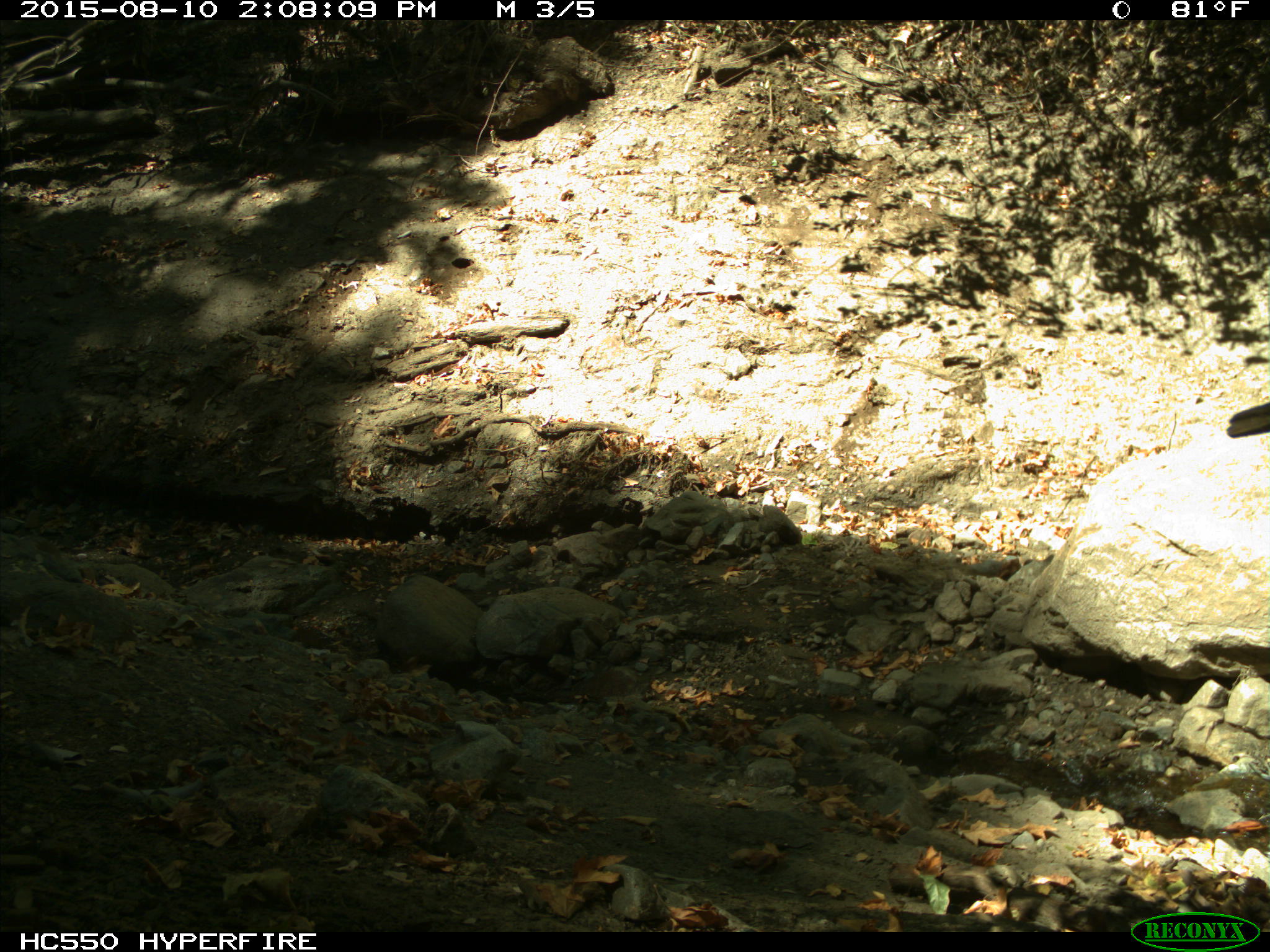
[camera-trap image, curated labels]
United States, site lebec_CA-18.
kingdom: Animalia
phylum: Chordata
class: Mammalia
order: Artiodactyla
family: Bovidae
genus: Bos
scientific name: Bos taurus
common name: domestic cow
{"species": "Bos taurus (domestic cow)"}